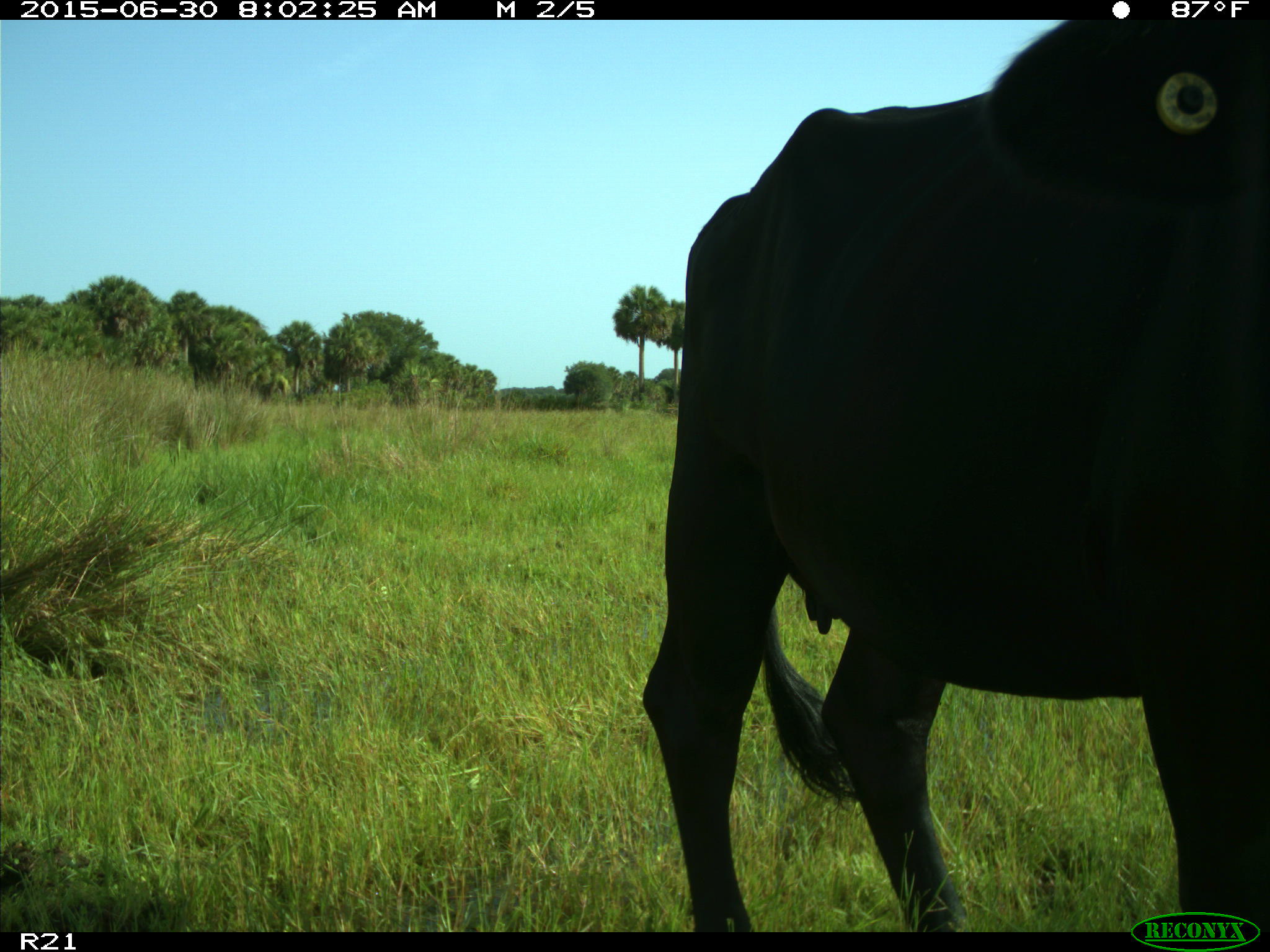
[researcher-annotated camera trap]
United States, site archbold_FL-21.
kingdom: Animalia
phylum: Chordata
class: Mammalia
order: Artiodactyla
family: Bovidae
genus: Bos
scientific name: Bos taurus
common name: domestic cow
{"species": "Bos taurus (domestic cow)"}